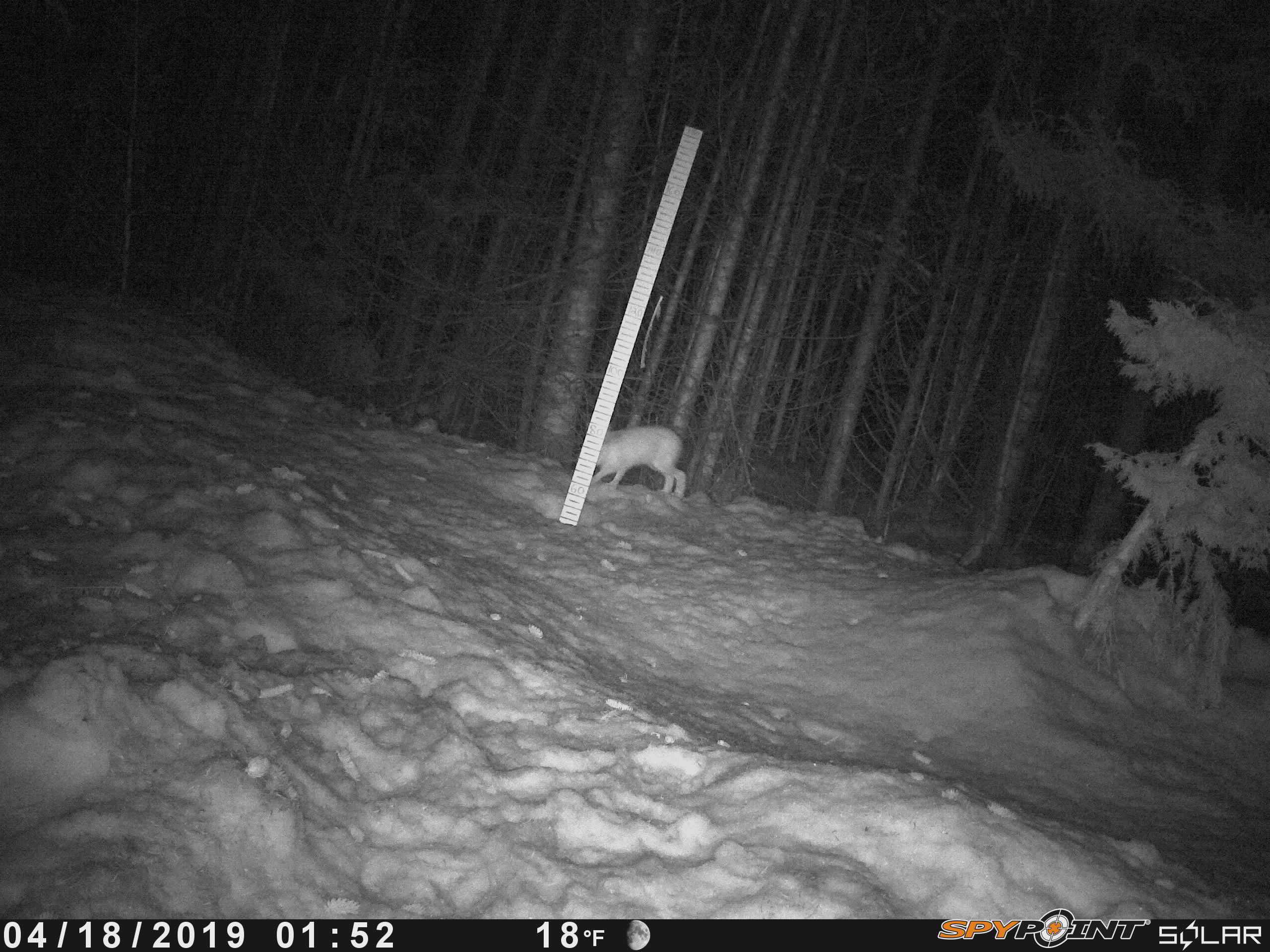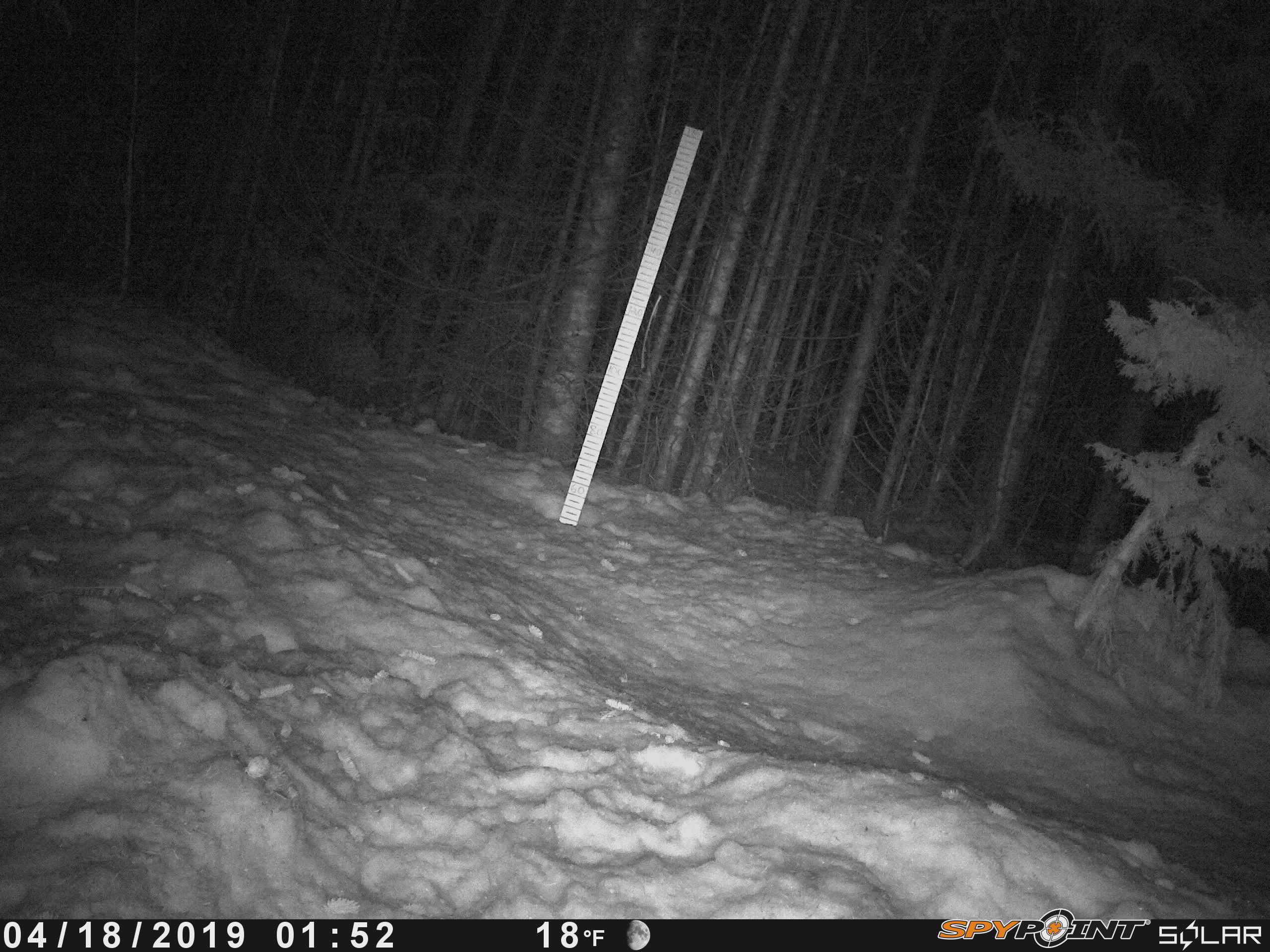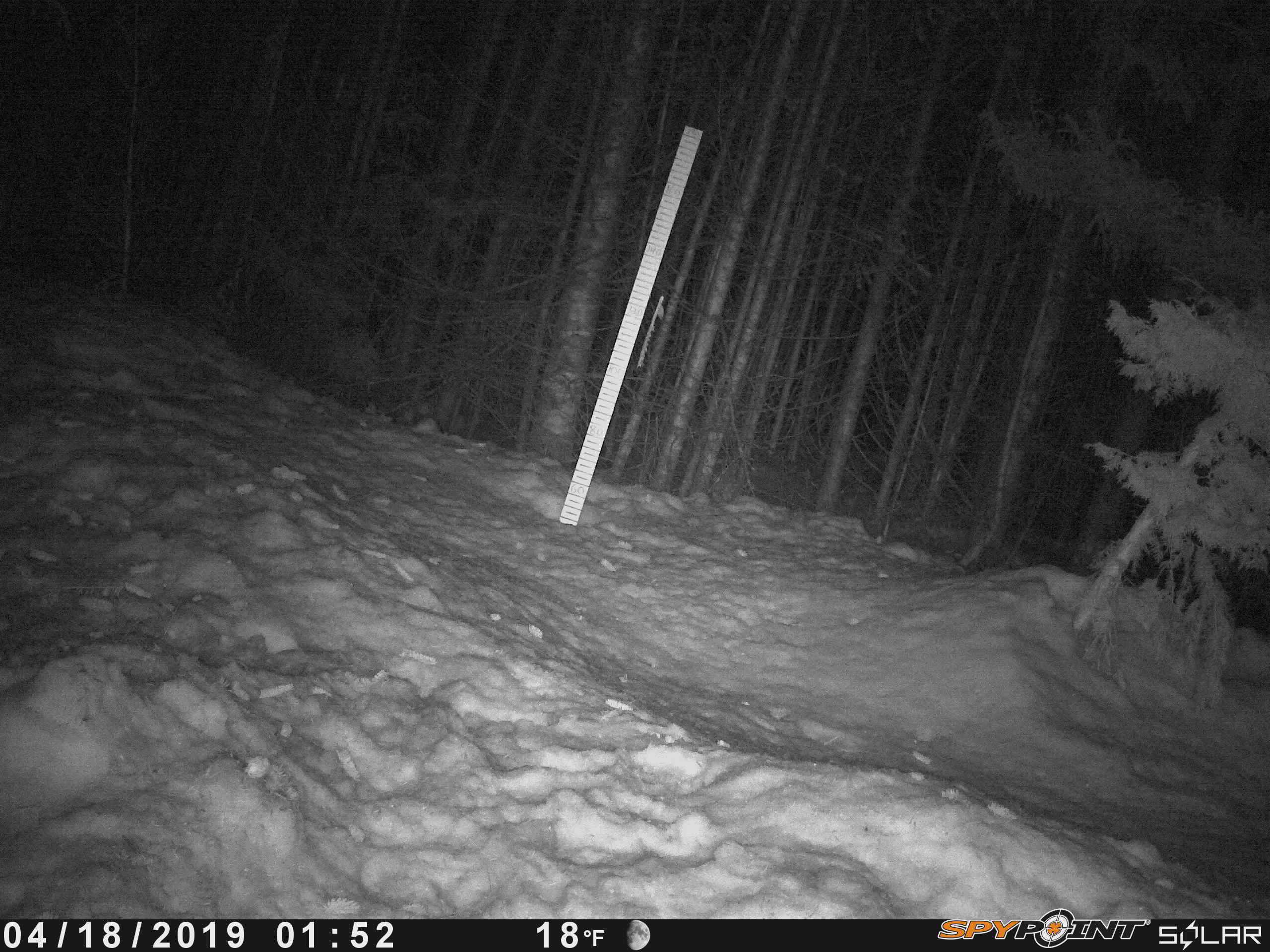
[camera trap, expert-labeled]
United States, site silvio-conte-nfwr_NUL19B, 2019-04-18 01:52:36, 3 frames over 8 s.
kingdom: Animalia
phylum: Chordata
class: Mammalia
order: Lagomorpha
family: Leporidae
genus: Lepus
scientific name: Lepus americanus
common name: snowshoe hare